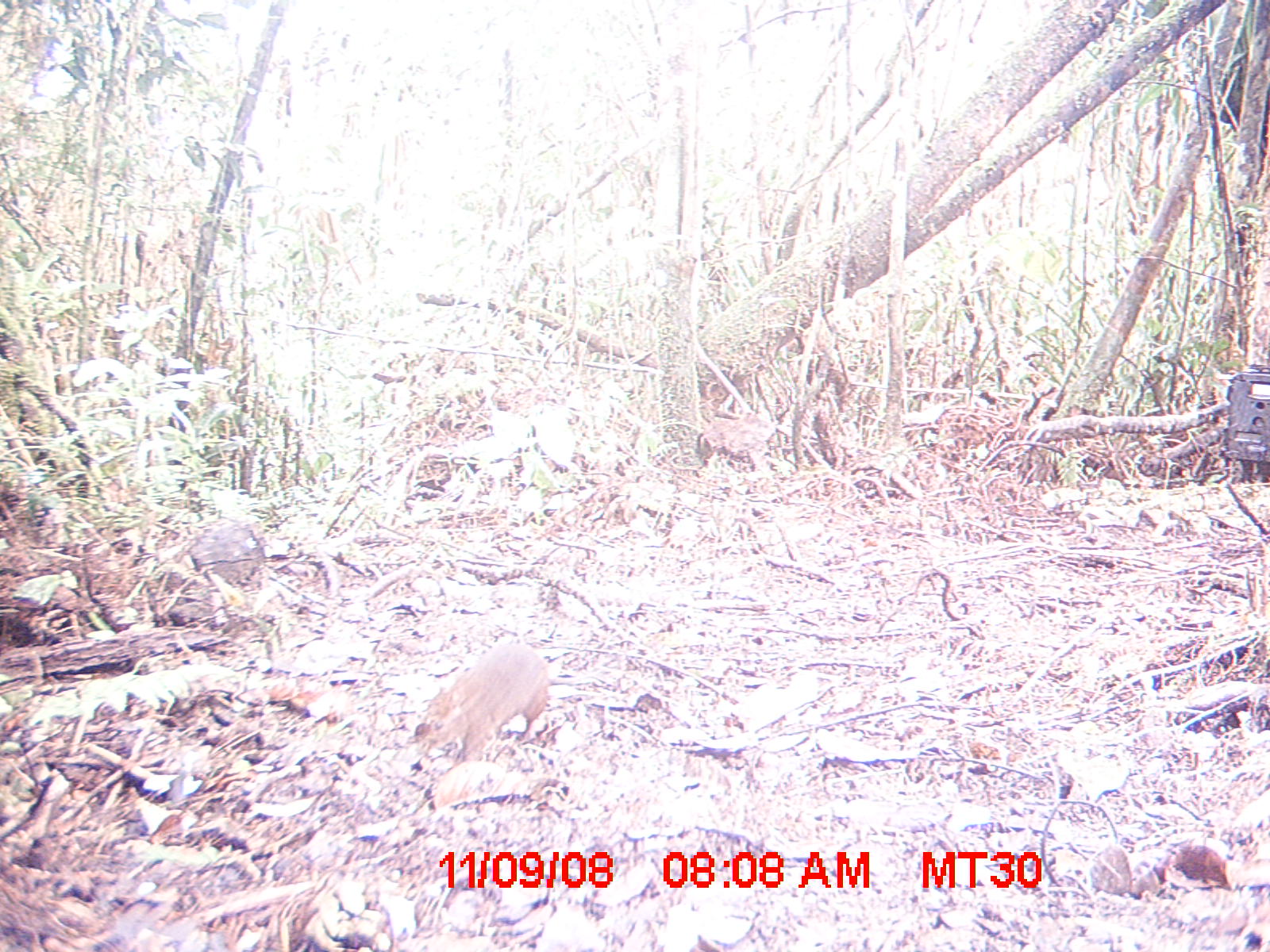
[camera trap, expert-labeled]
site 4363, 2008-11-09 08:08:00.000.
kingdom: Animalia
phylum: Chordata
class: Mammalia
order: Rodentia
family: Nesomyidae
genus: Nesomys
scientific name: Nesomys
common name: nesomys rodents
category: nesomys sp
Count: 1.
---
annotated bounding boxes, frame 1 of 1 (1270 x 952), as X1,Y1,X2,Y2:
nesomys sp: 411,640,551,763